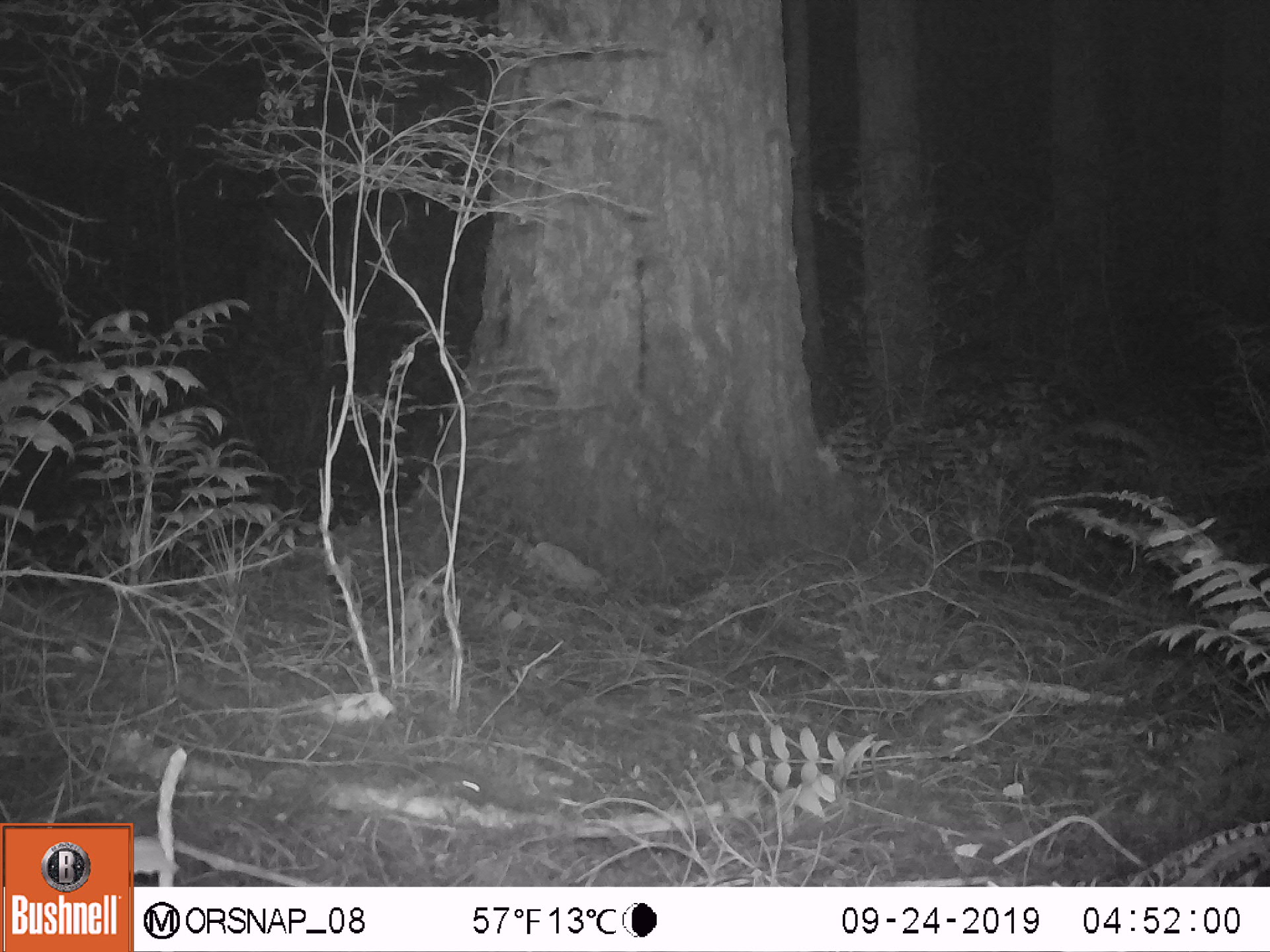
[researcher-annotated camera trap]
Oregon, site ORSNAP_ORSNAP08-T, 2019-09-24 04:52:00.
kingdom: Animalia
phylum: Chordata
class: Mammalia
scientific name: Mammalia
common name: small mammal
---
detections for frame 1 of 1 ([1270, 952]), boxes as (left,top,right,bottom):
small mammal: (389,750,497,813)